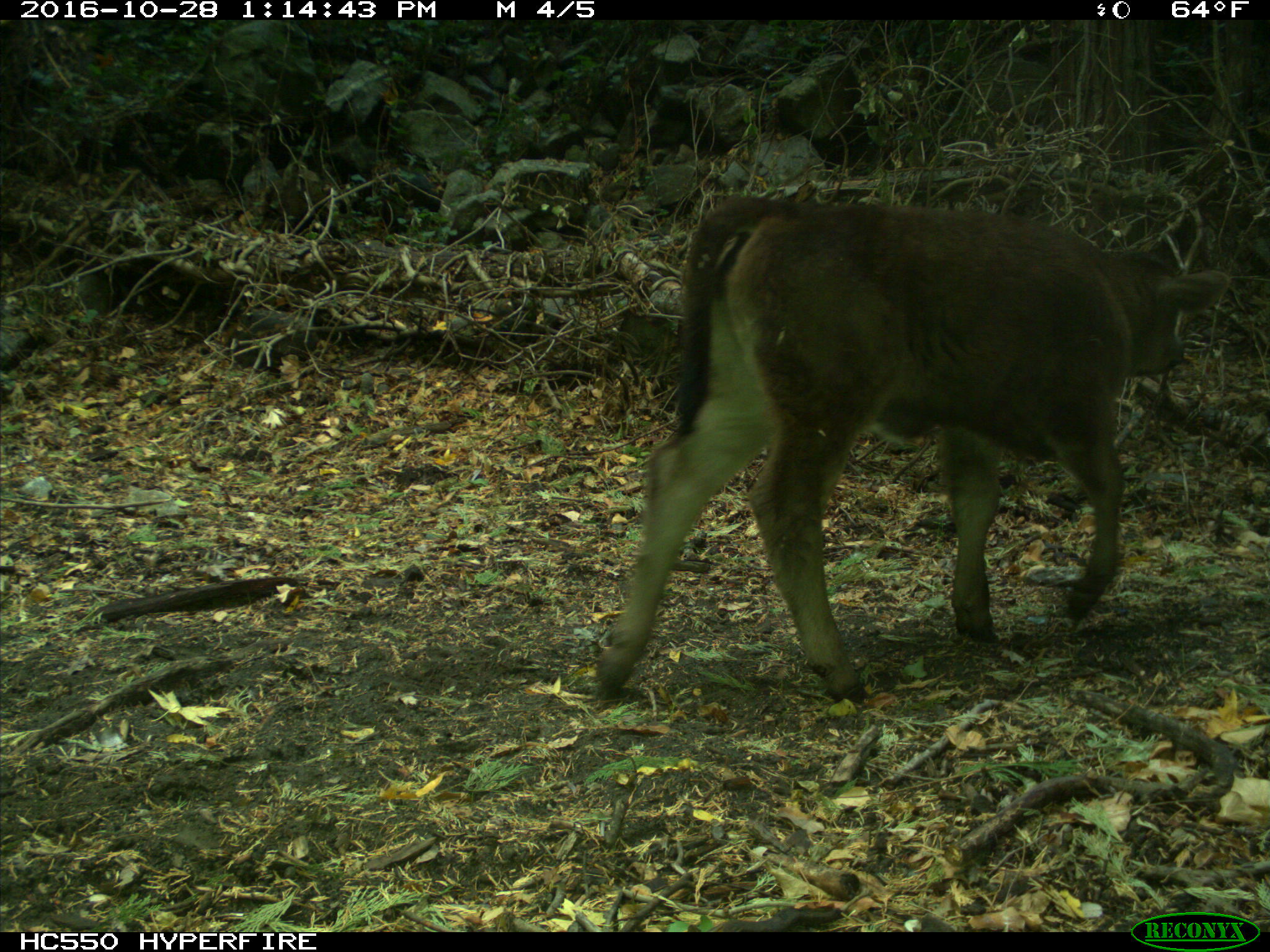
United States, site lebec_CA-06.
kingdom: Animalia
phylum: Chordata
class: Mammalia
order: Artiodactyla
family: Bovidae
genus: Bos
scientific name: Bos taurus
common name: domestic cow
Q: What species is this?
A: Bos taurus (domestic cow).